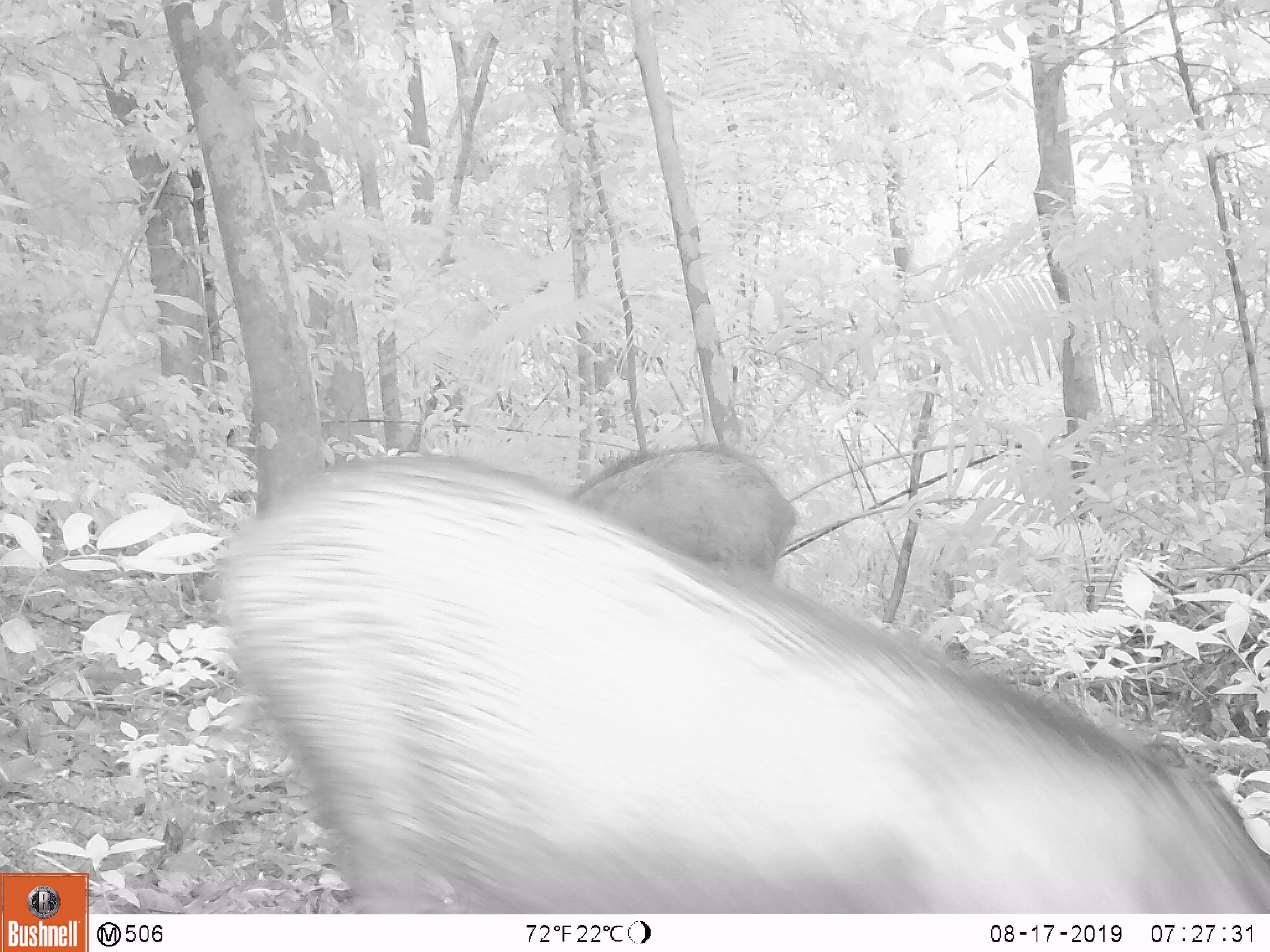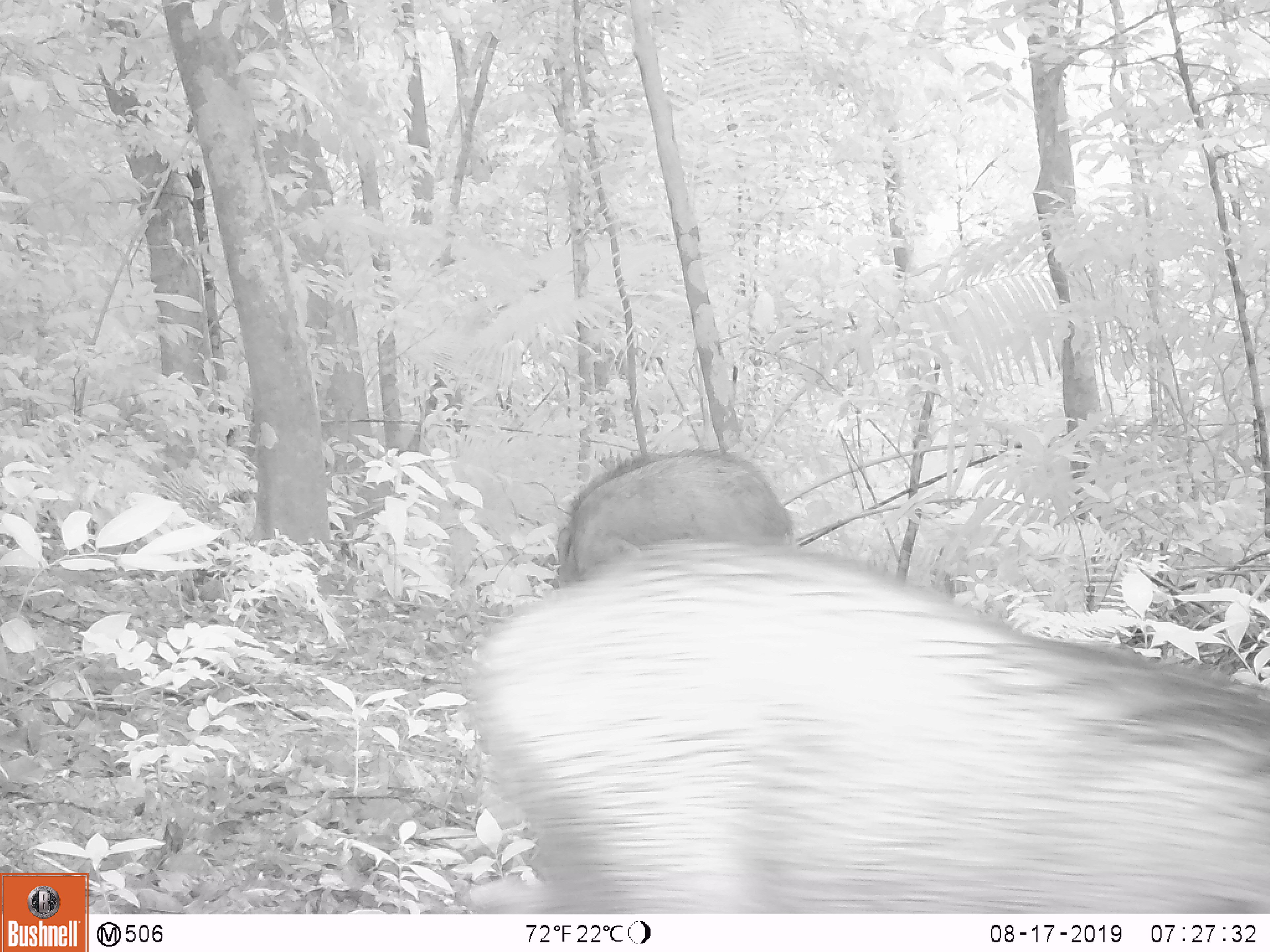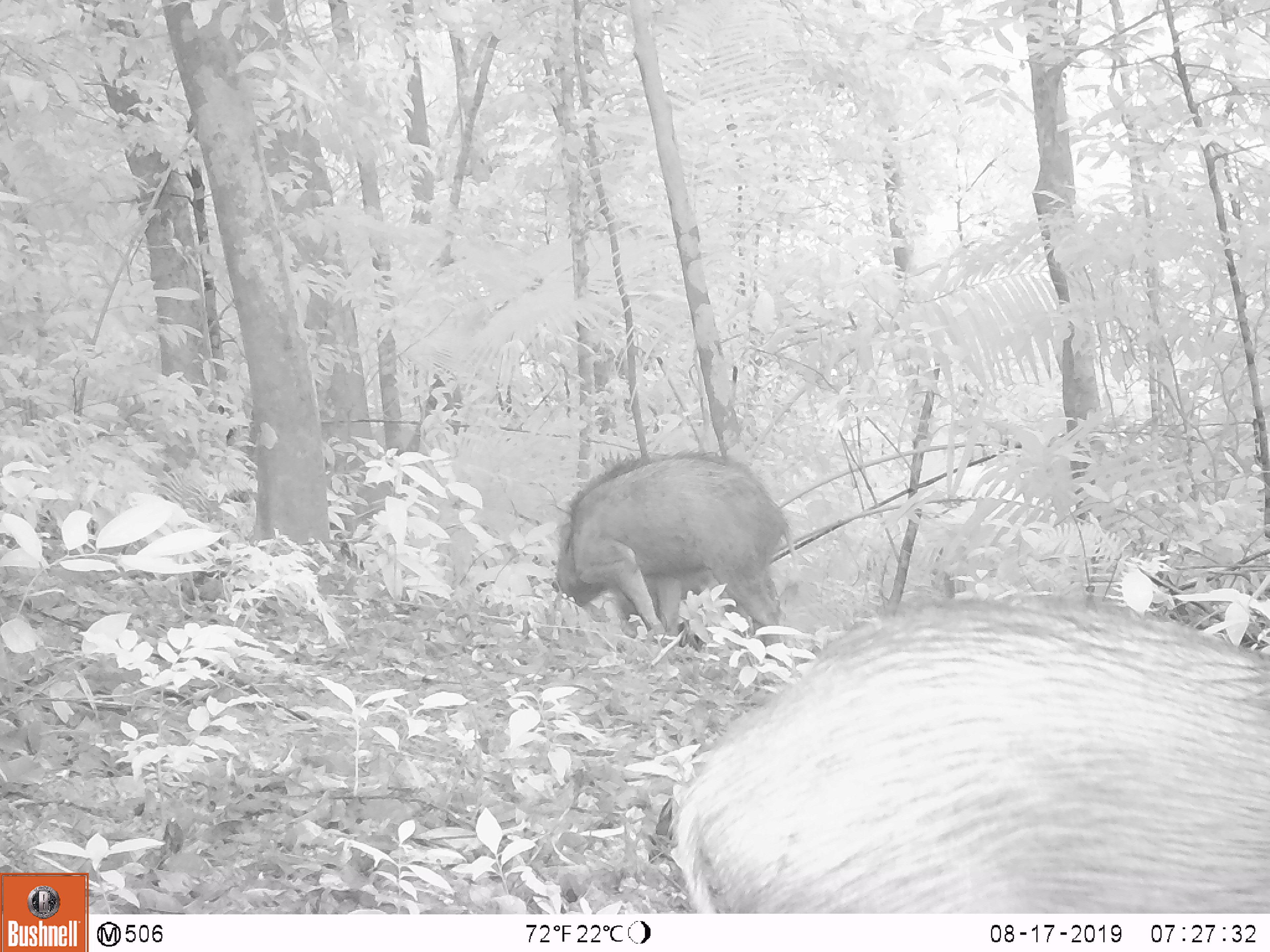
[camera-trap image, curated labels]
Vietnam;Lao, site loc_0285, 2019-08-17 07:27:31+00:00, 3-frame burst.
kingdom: Animalia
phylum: Chordata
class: Mammalia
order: Artiodactyla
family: Suidae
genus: Sus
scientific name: Sus scrofa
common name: eurasian wild pig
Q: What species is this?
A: Eurasian wild pig (Sus scrofa).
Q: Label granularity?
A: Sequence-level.